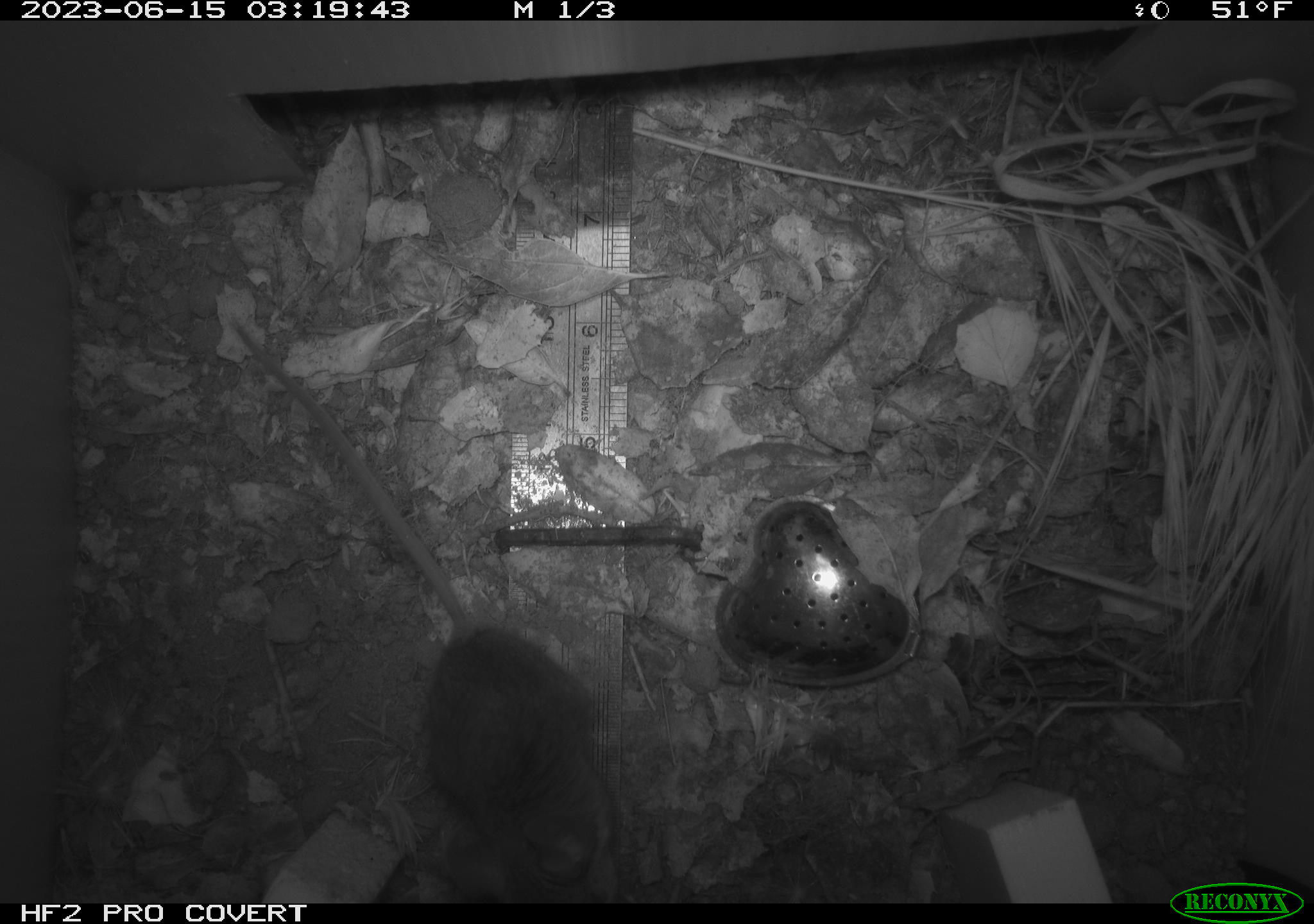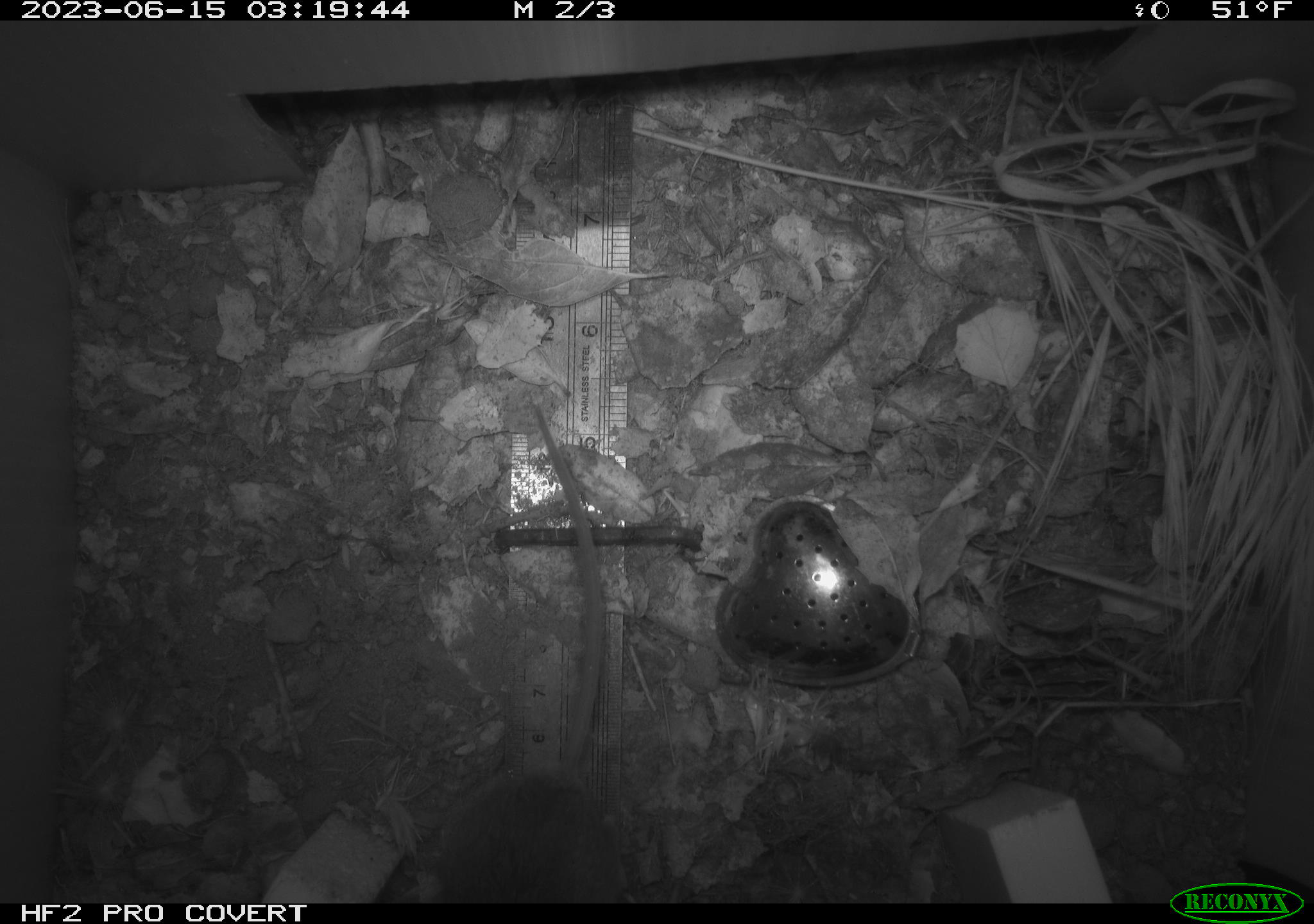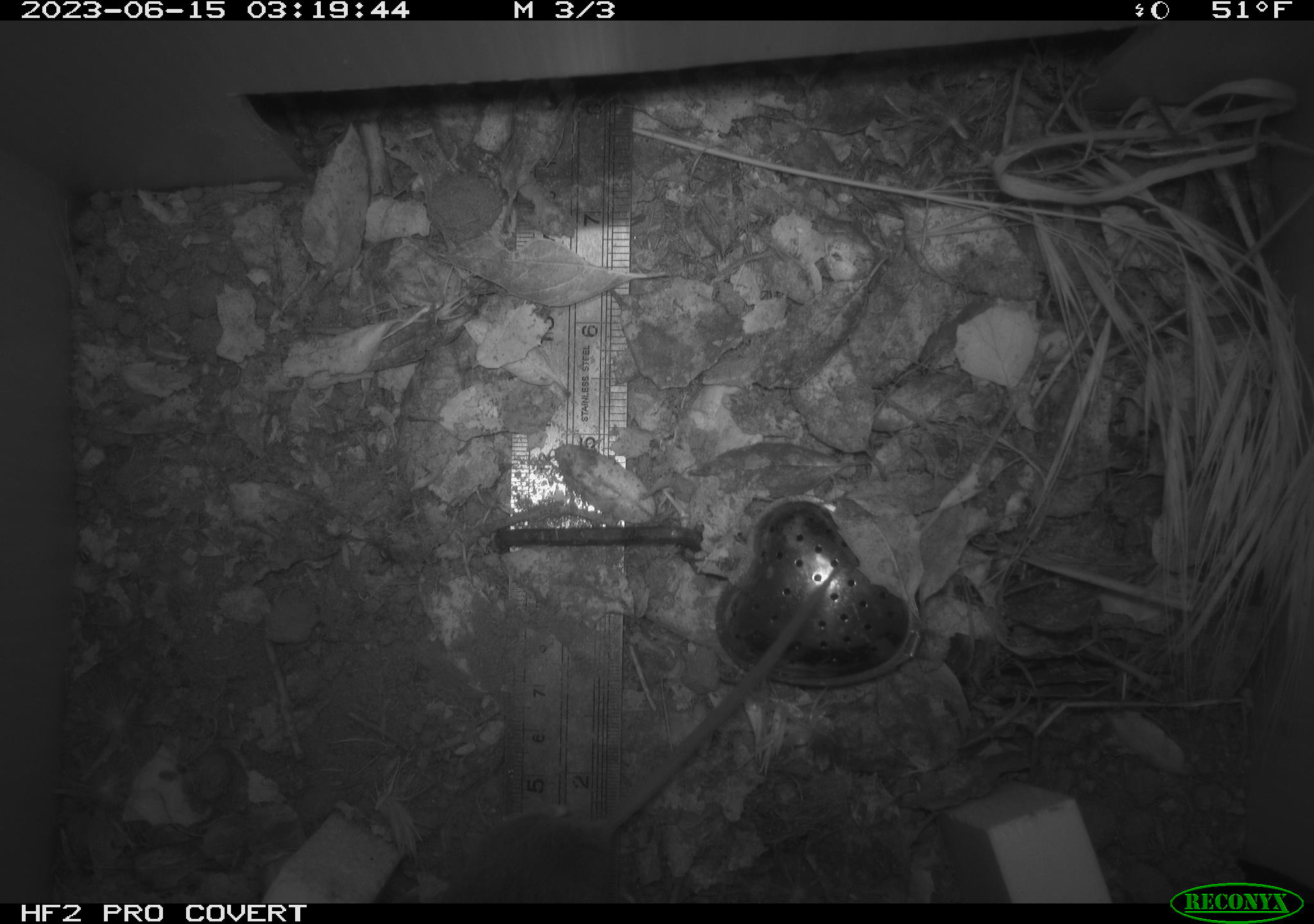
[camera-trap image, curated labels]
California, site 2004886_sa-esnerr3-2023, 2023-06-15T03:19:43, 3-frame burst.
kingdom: Animalia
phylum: Chordata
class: Mammalia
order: Rodentia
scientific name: Rodentia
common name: mouse species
Mouse species (Rodentia).